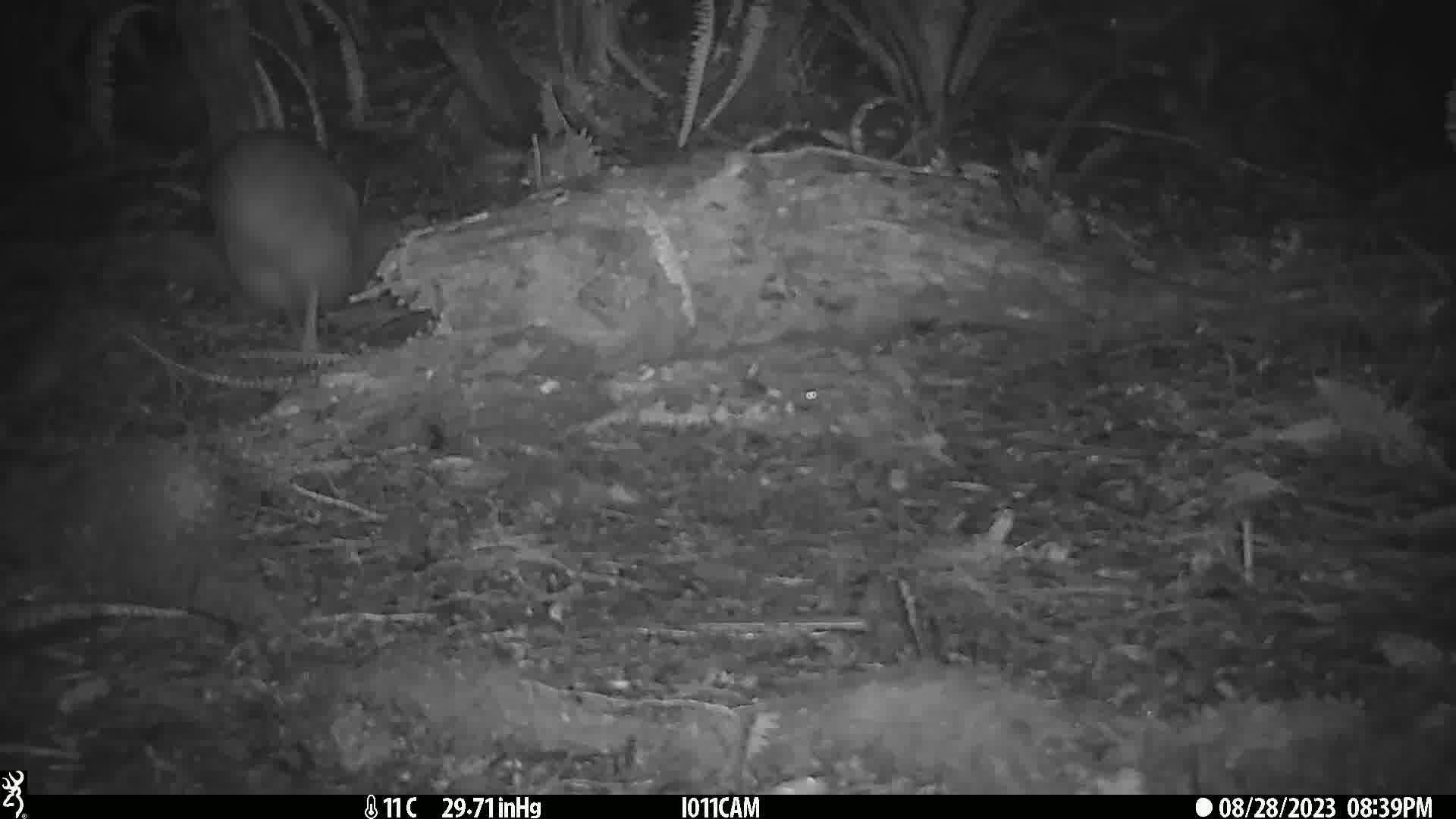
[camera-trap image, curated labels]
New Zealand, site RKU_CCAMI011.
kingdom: Animalia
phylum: Chordata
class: Aves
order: Apterygiformes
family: Apterygidae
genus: Apteryx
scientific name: Apteryx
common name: kiwi